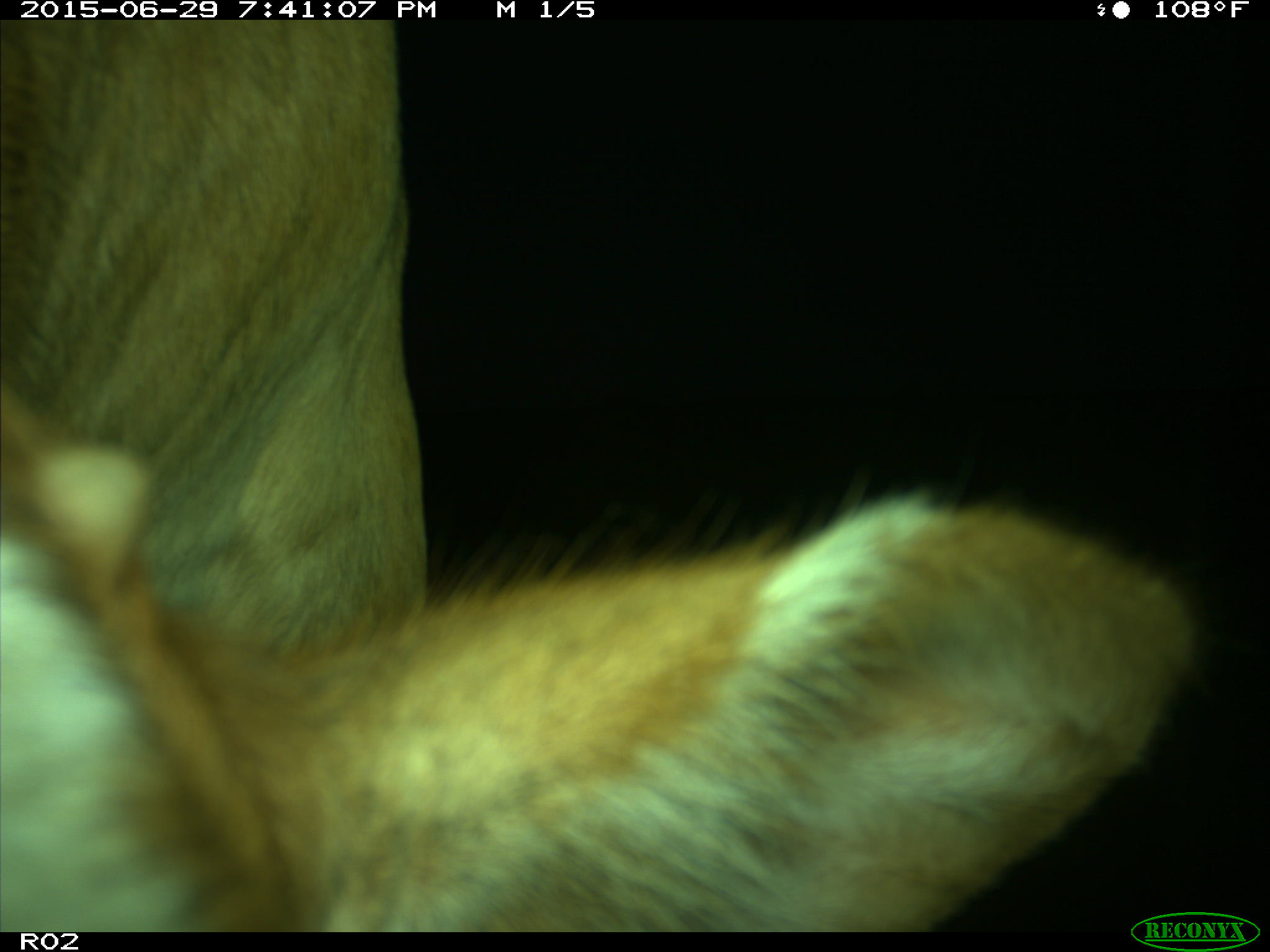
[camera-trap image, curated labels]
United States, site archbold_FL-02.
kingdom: Animalia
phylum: Chordata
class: Mammalia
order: Artiodactyla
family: Bovidae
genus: Bos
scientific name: Bos taurus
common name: domestic cow